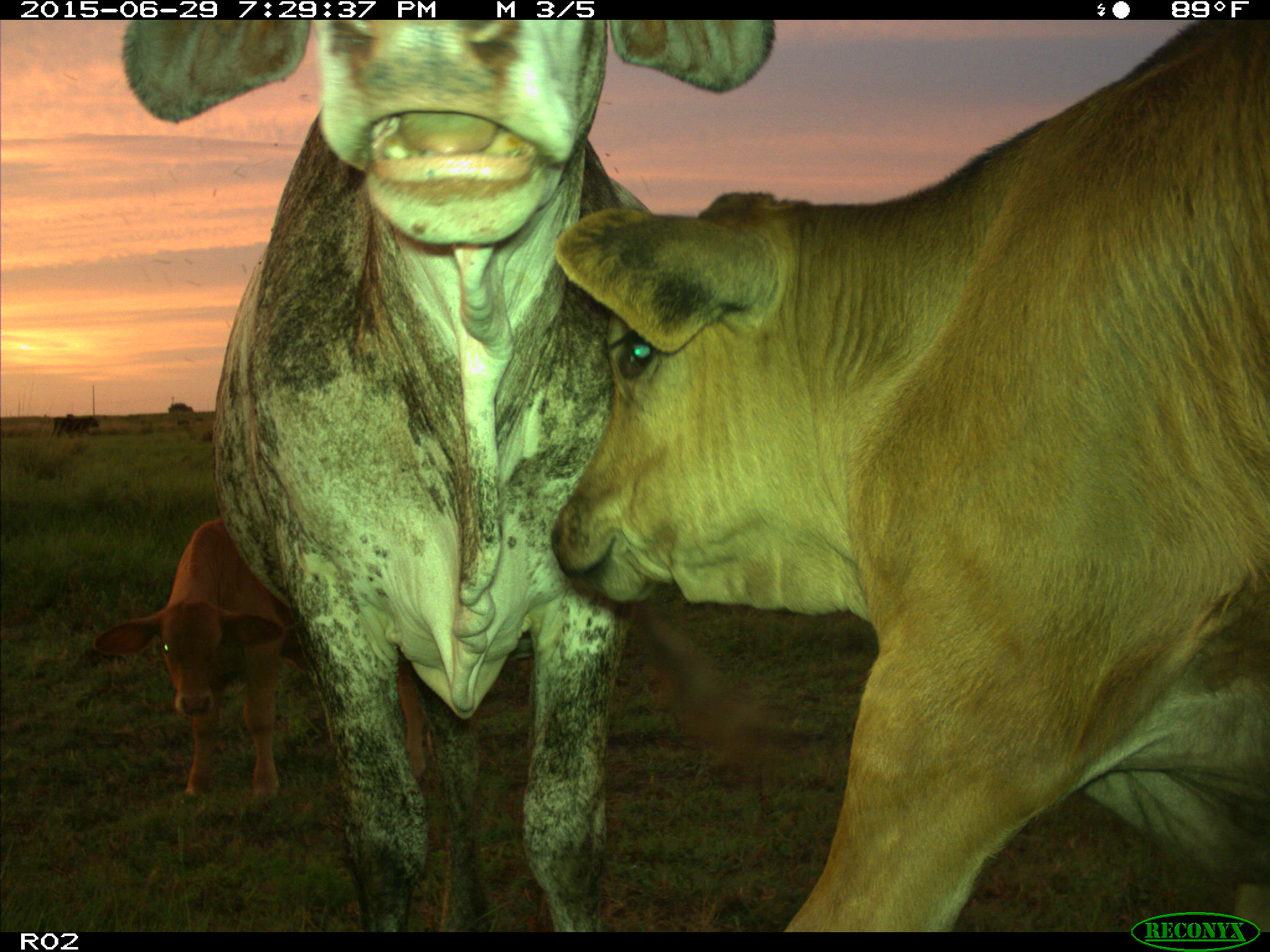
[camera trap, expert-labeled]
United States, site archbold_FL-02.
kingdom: Animalia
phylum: Chordata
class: Mammalia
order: Artiodactyla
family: Bovidae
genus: Bos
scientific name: Bos taurus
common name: domestic cow